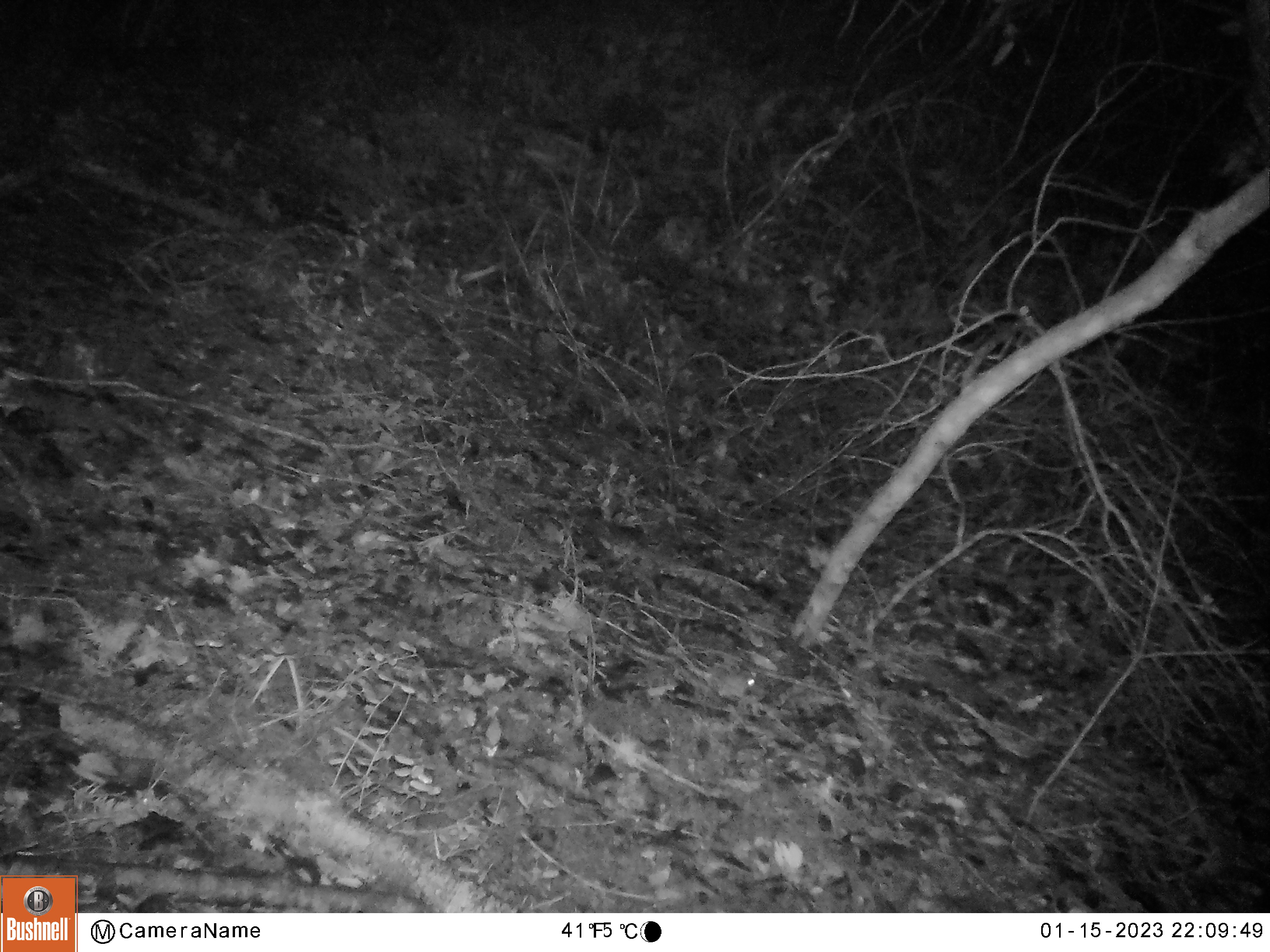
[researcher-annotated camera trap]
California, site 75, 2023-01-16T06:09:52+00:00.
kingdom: Animalia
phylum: Chordata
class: Mammalia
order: Rodentia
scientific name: Rodentia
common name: mouse or rat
Mouse or rat (Rodentia).